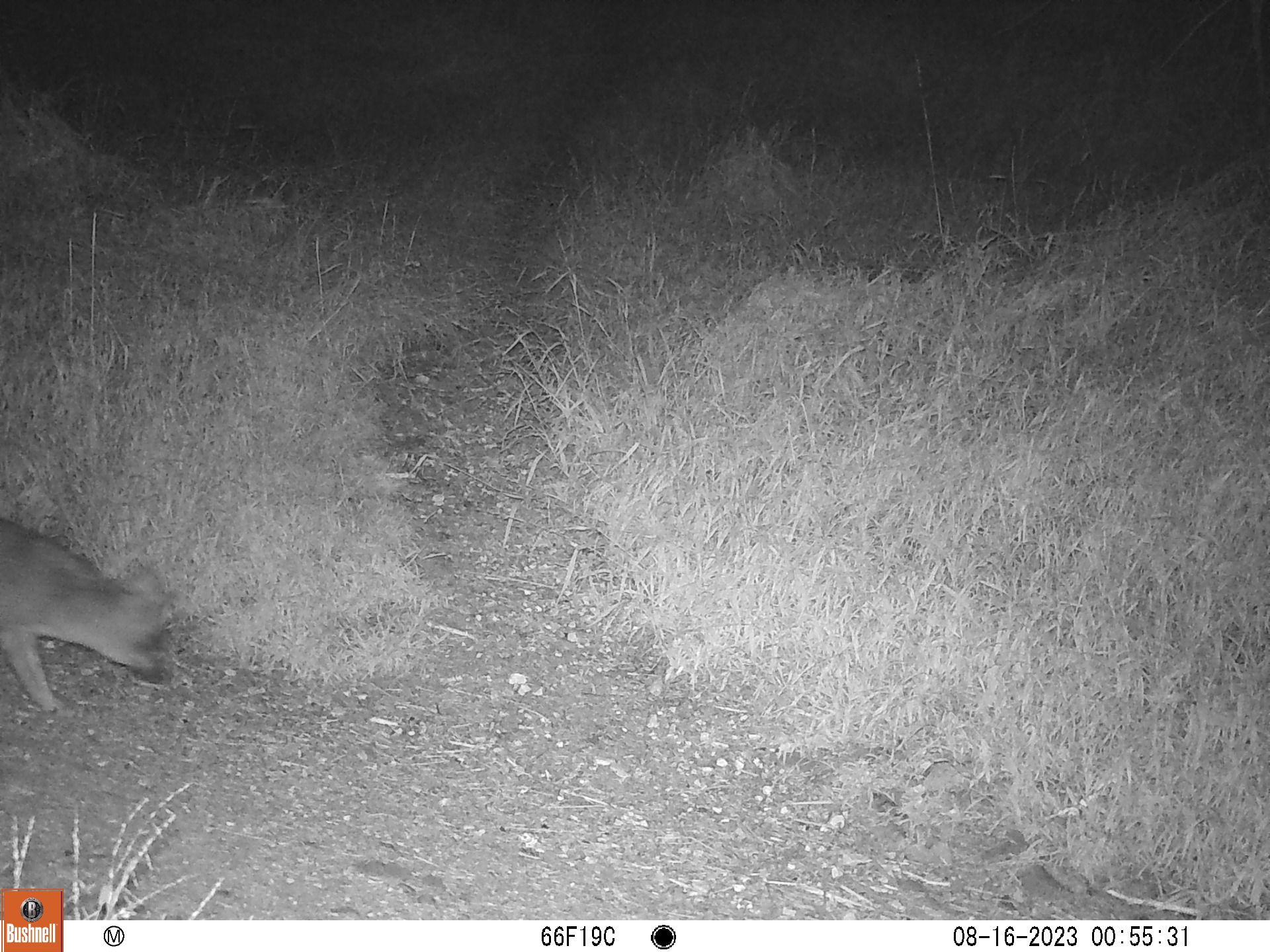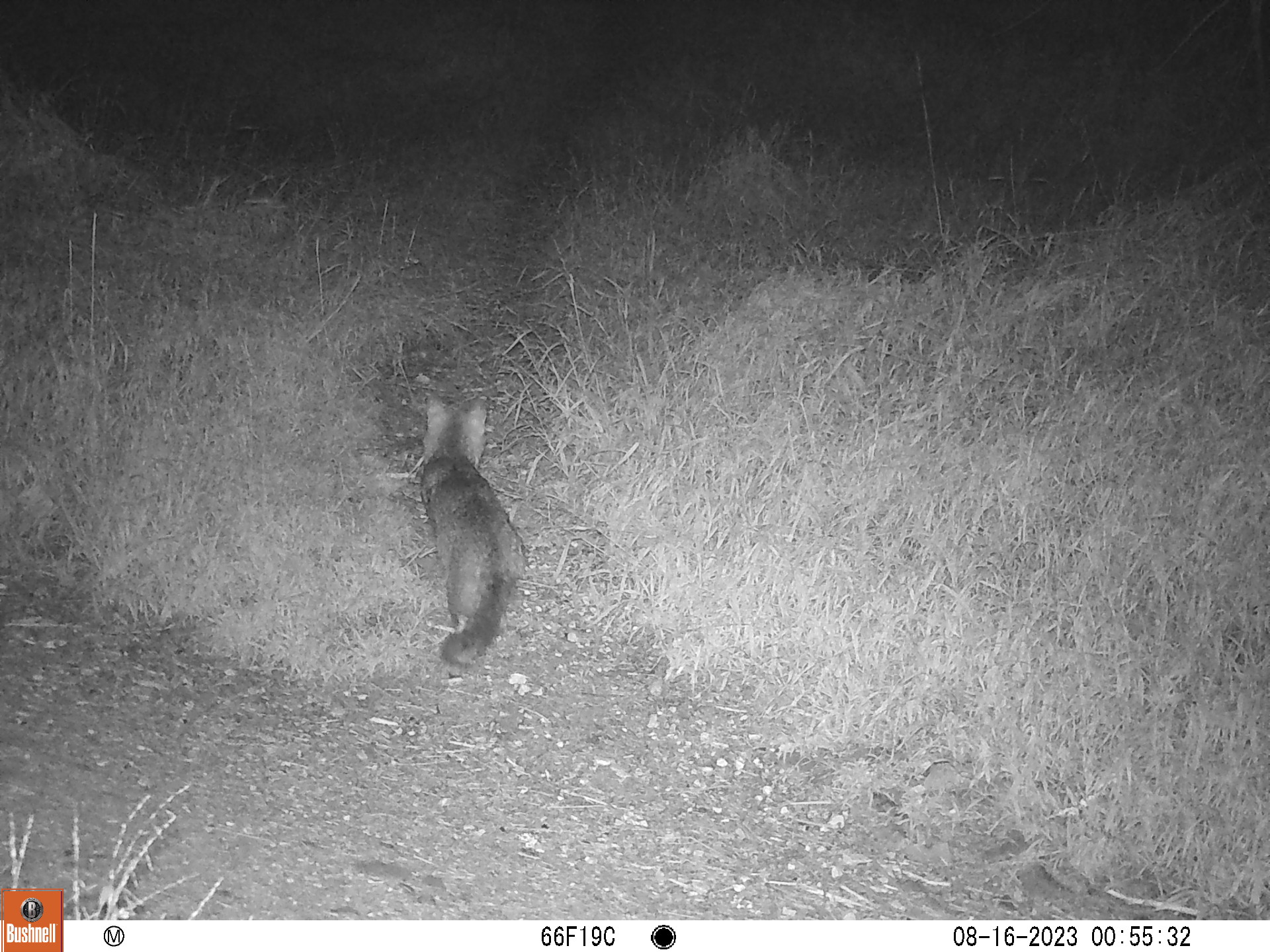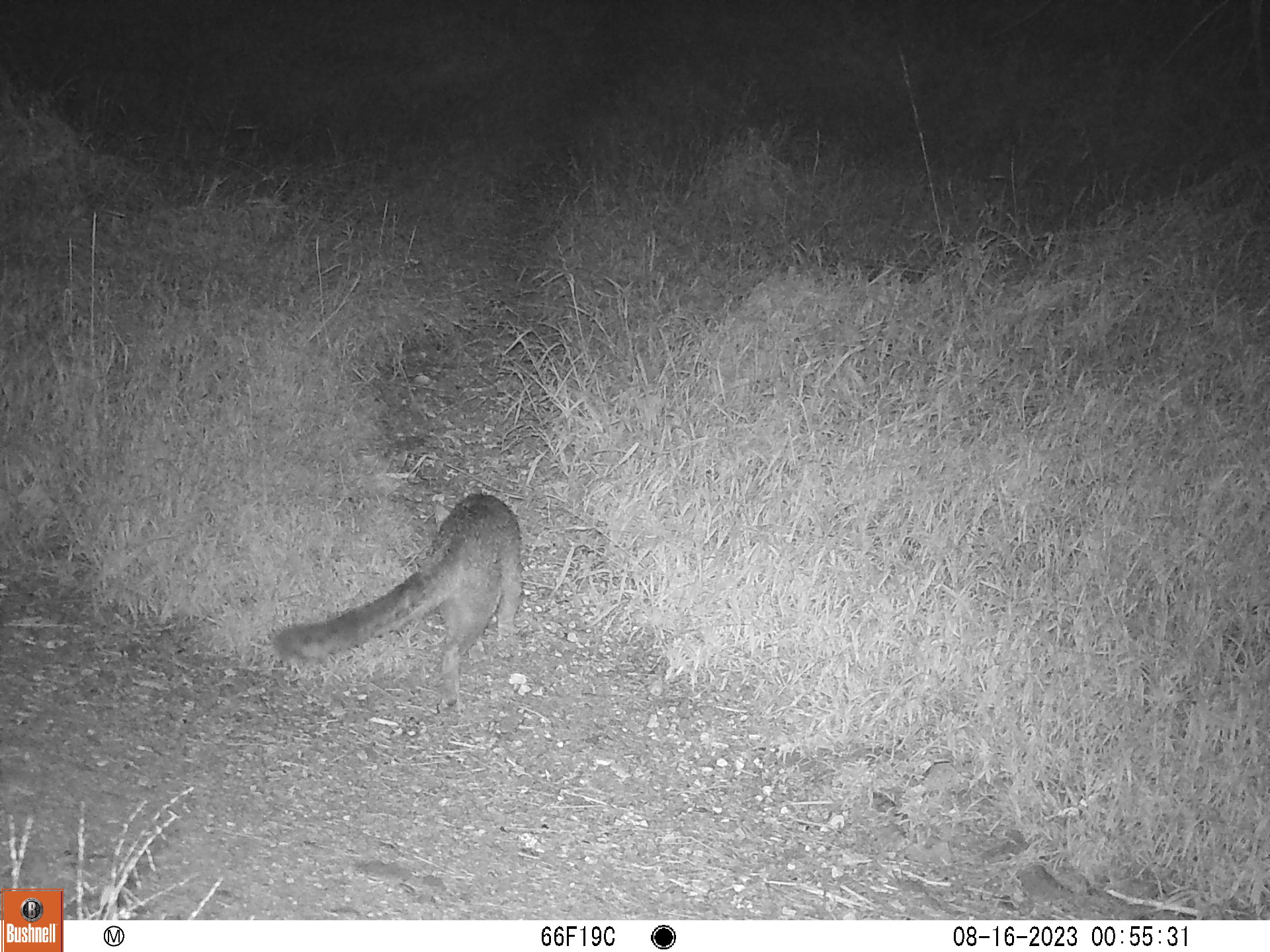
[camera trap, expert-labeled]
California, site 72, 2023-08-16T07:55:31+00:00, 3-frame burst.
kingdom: Animalia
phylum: Chordata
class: Mammalia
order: Carnivora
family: Canidae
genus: Urocyon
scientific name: Urocyon cinereoargenteus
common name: gray fox